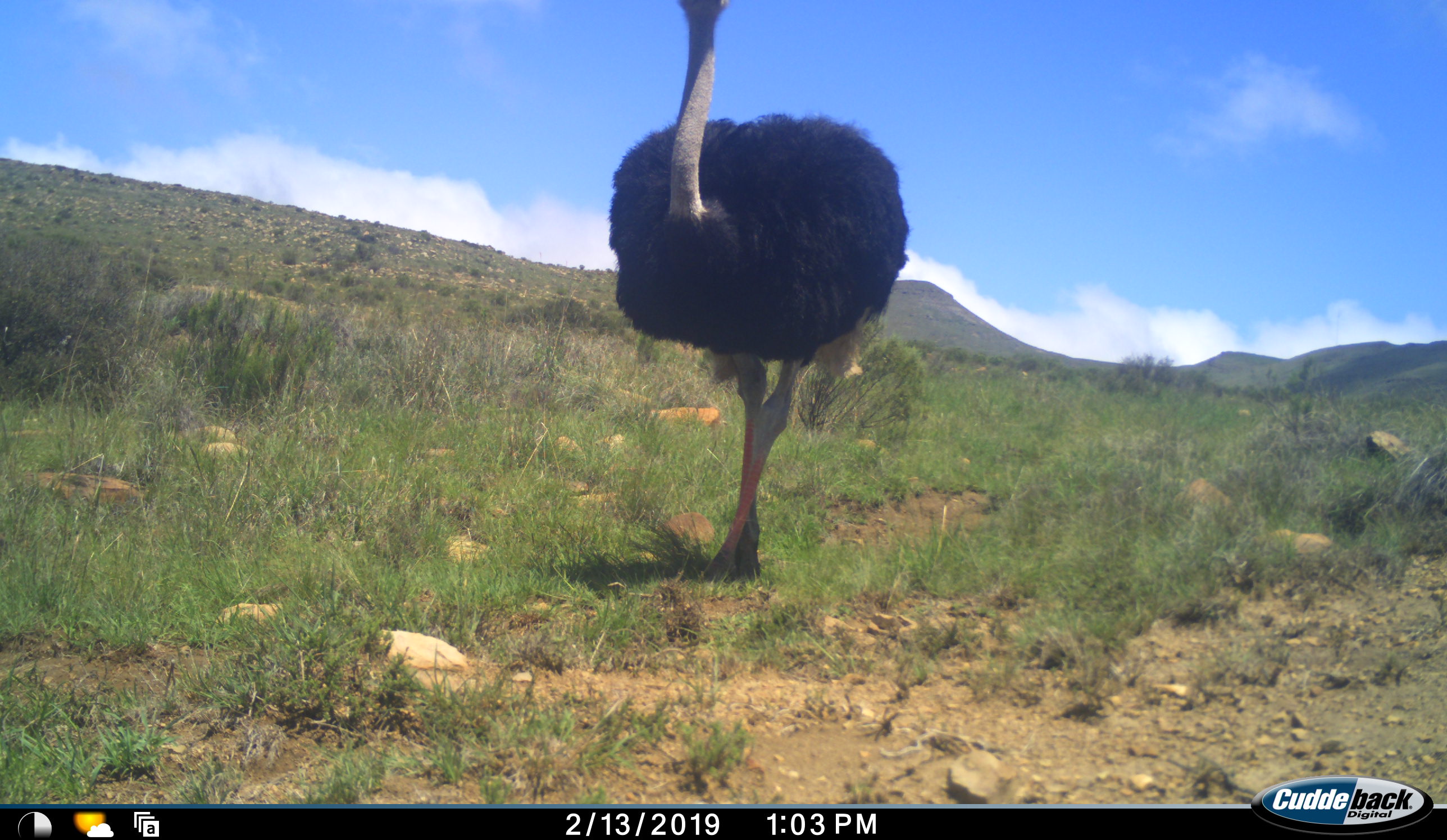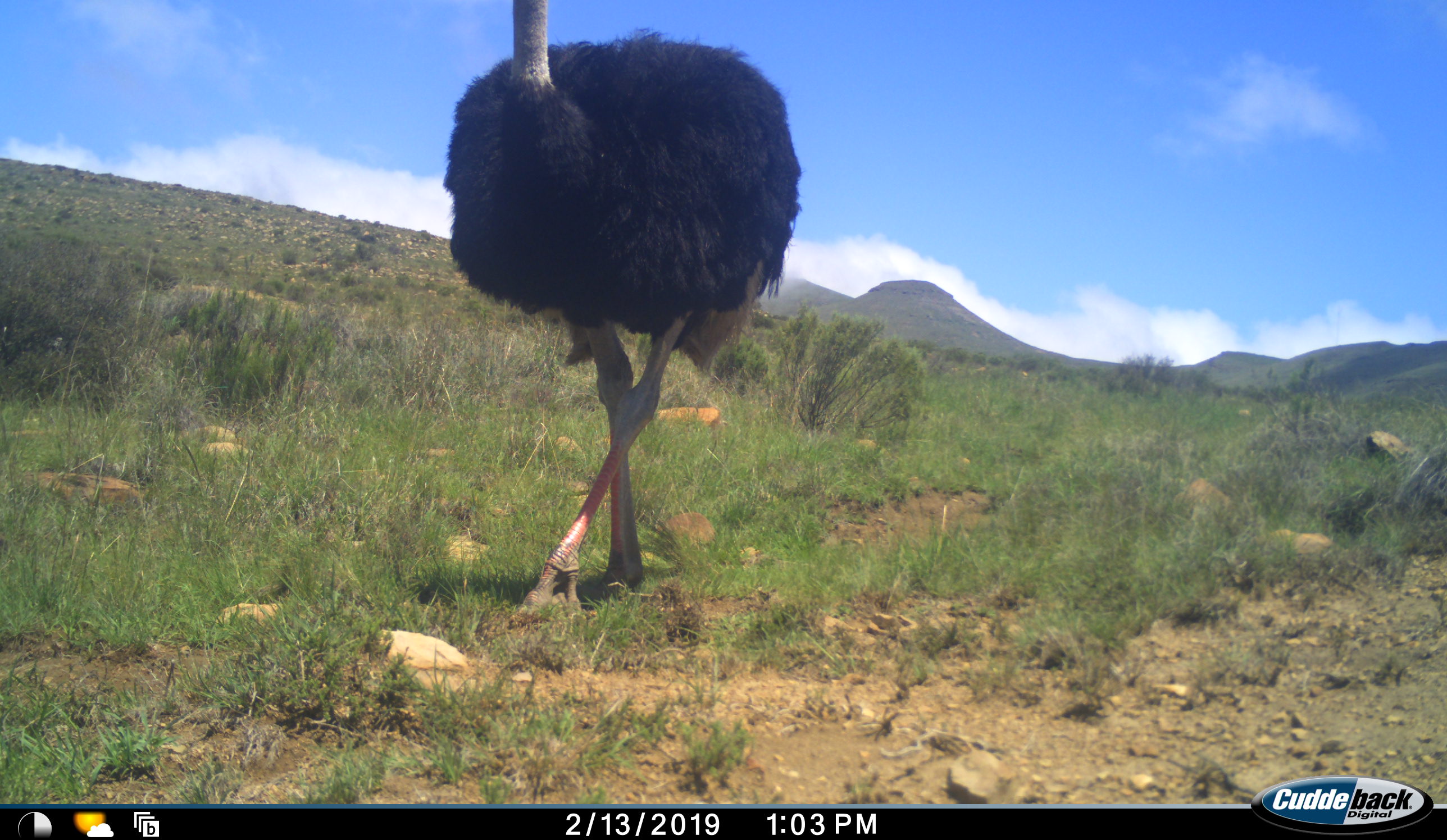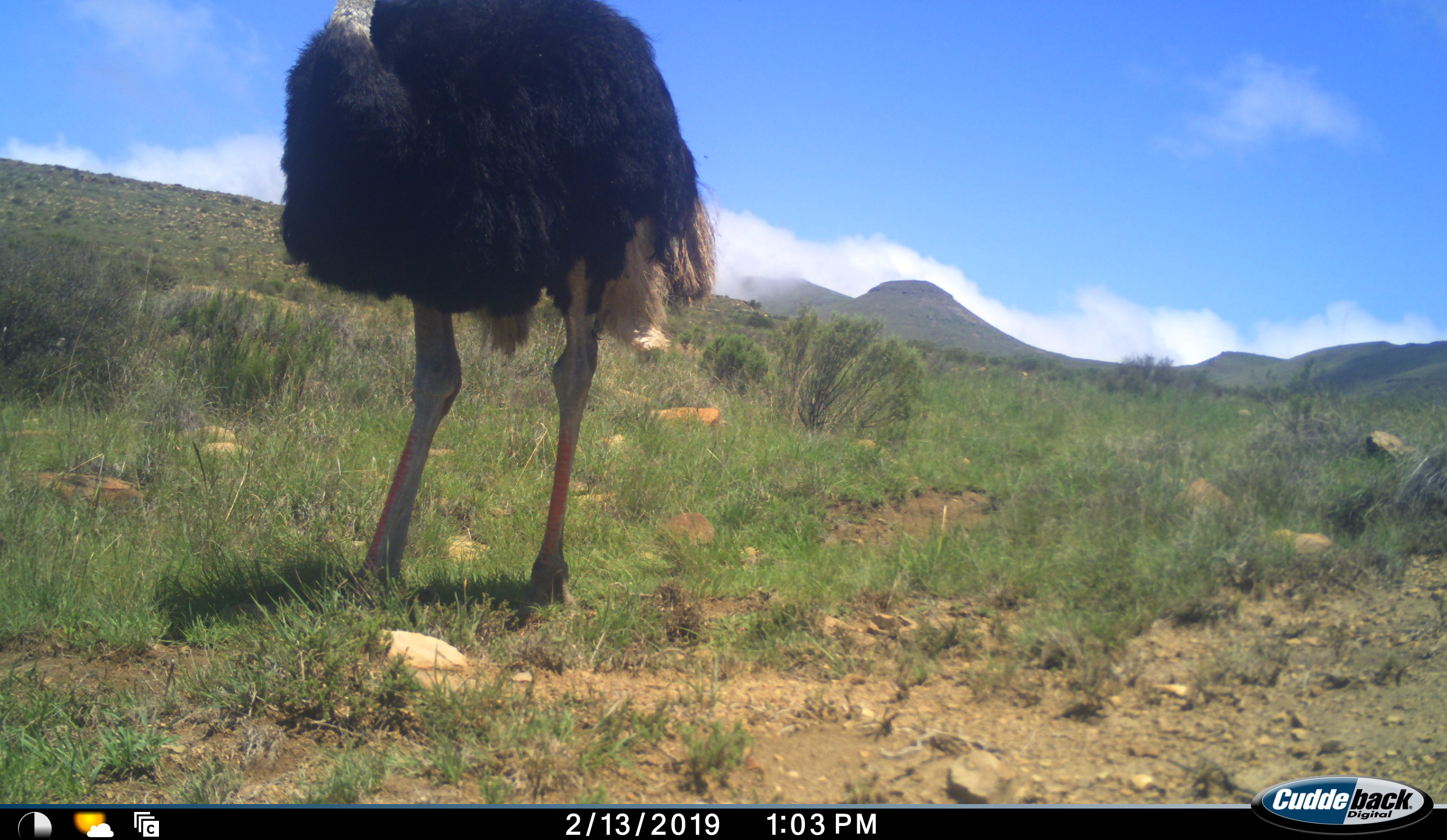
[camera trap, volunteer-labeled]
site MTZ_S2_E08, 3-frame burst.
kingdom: Animalia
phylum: Chordata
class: Aves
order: Struthioniformes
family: Struthionidae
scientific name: Struthionidae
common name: ostrich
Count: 1.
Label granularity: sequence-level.